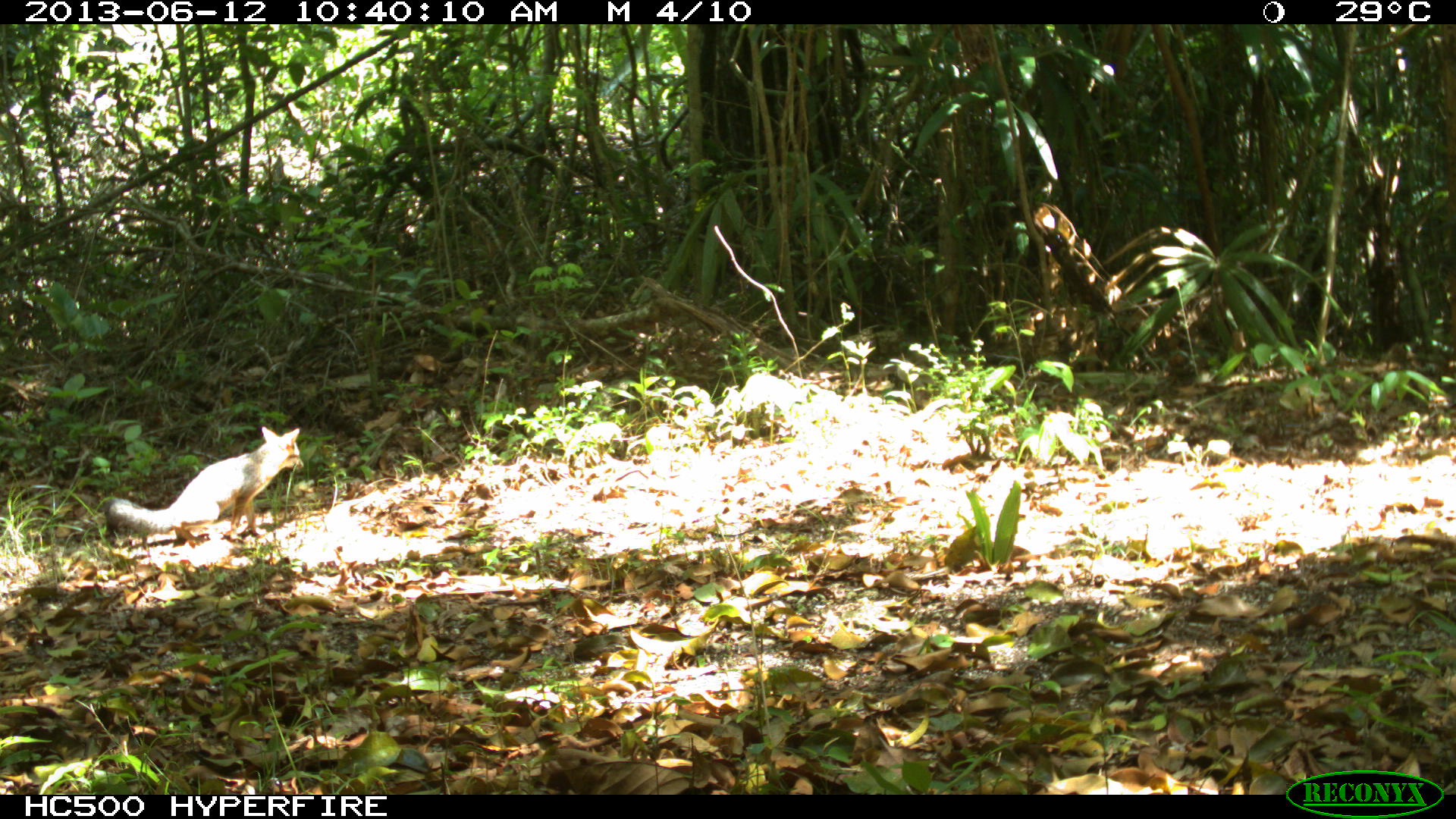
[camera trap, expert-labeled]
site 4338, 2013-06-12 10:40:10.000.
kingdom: Animalia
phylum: Chordata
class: Mammalia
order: Carnivora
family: Canidae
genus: Urocyon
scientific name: Urocyon cinereoargenteus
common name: gray fox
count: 1